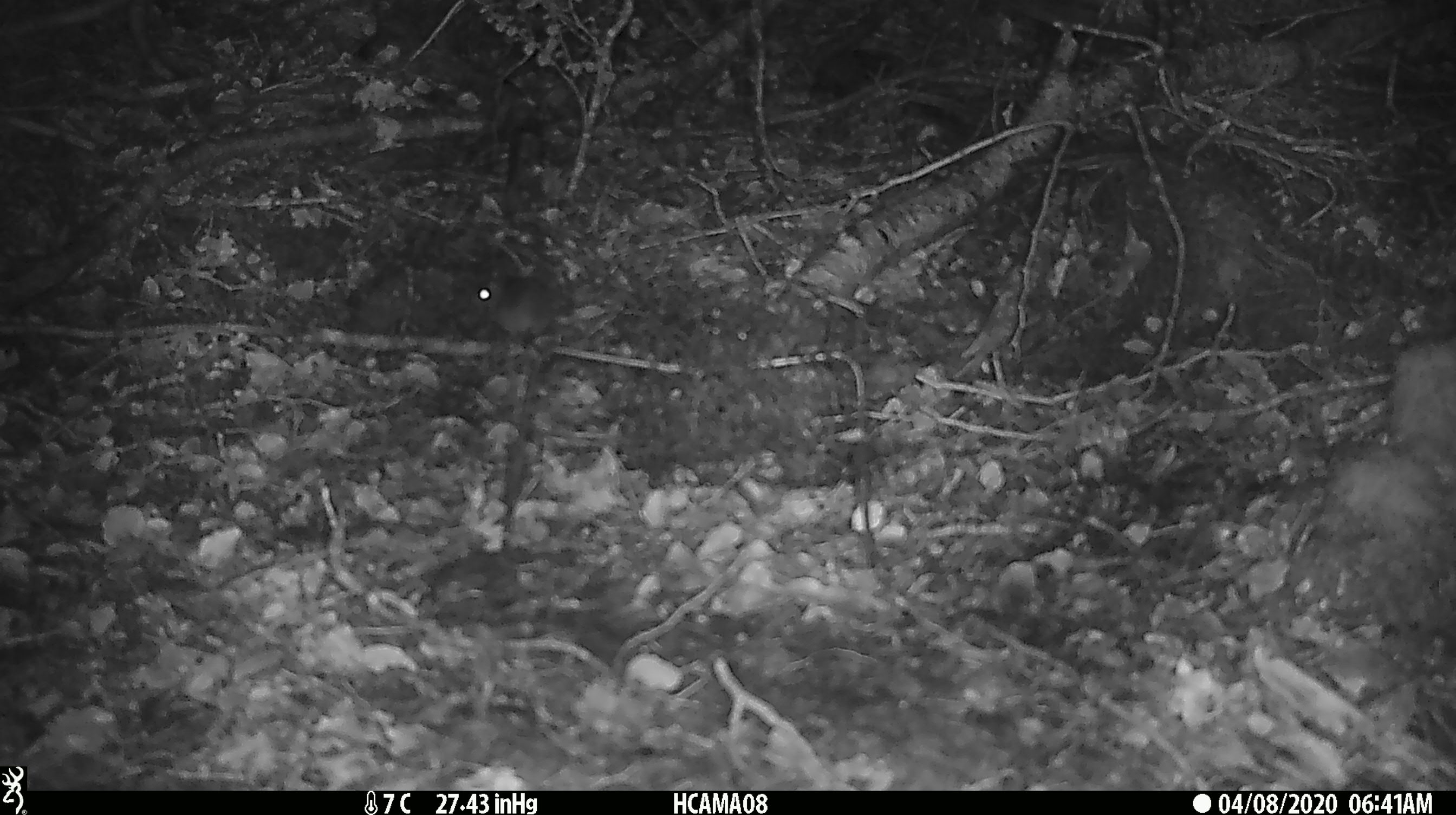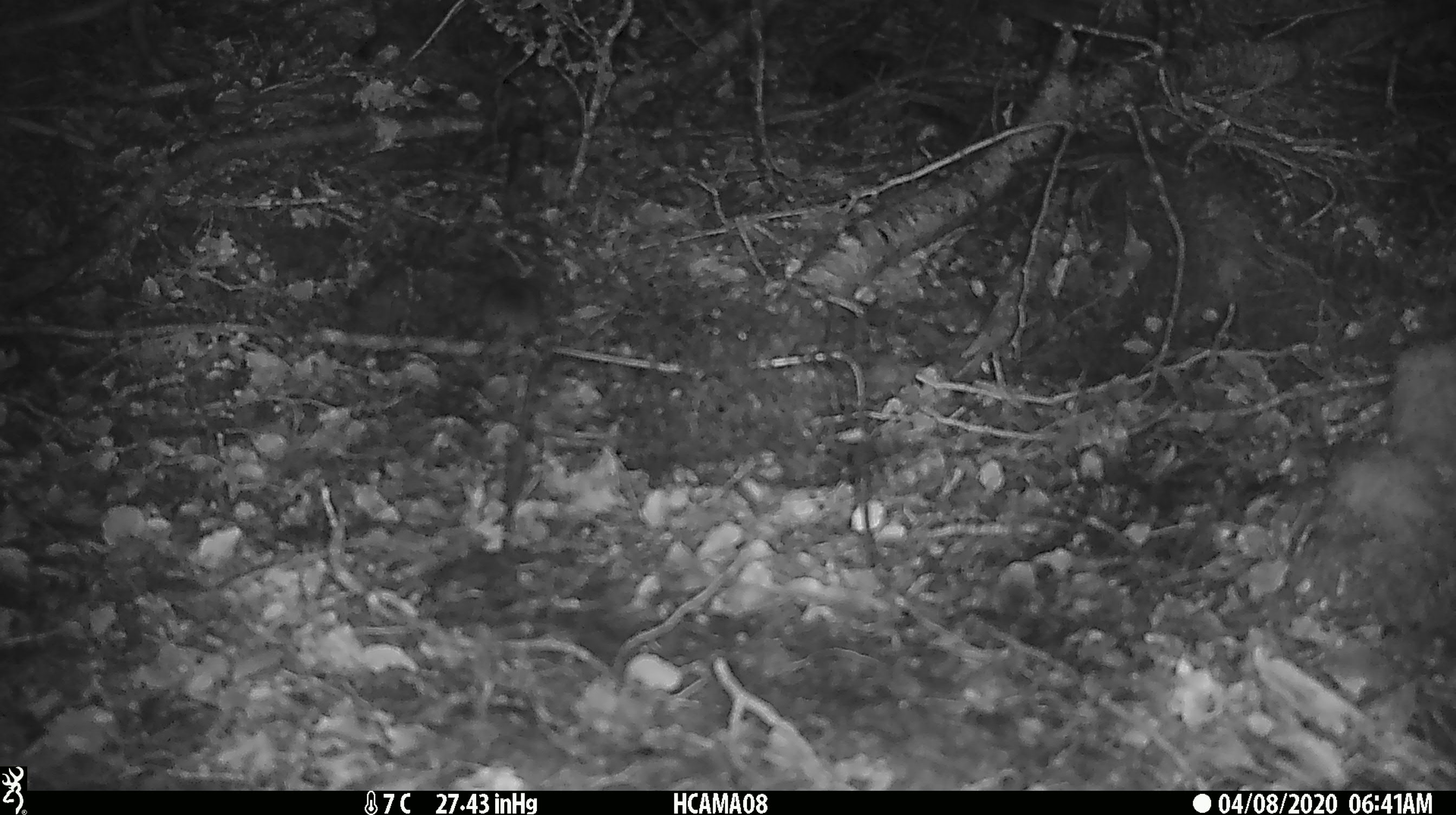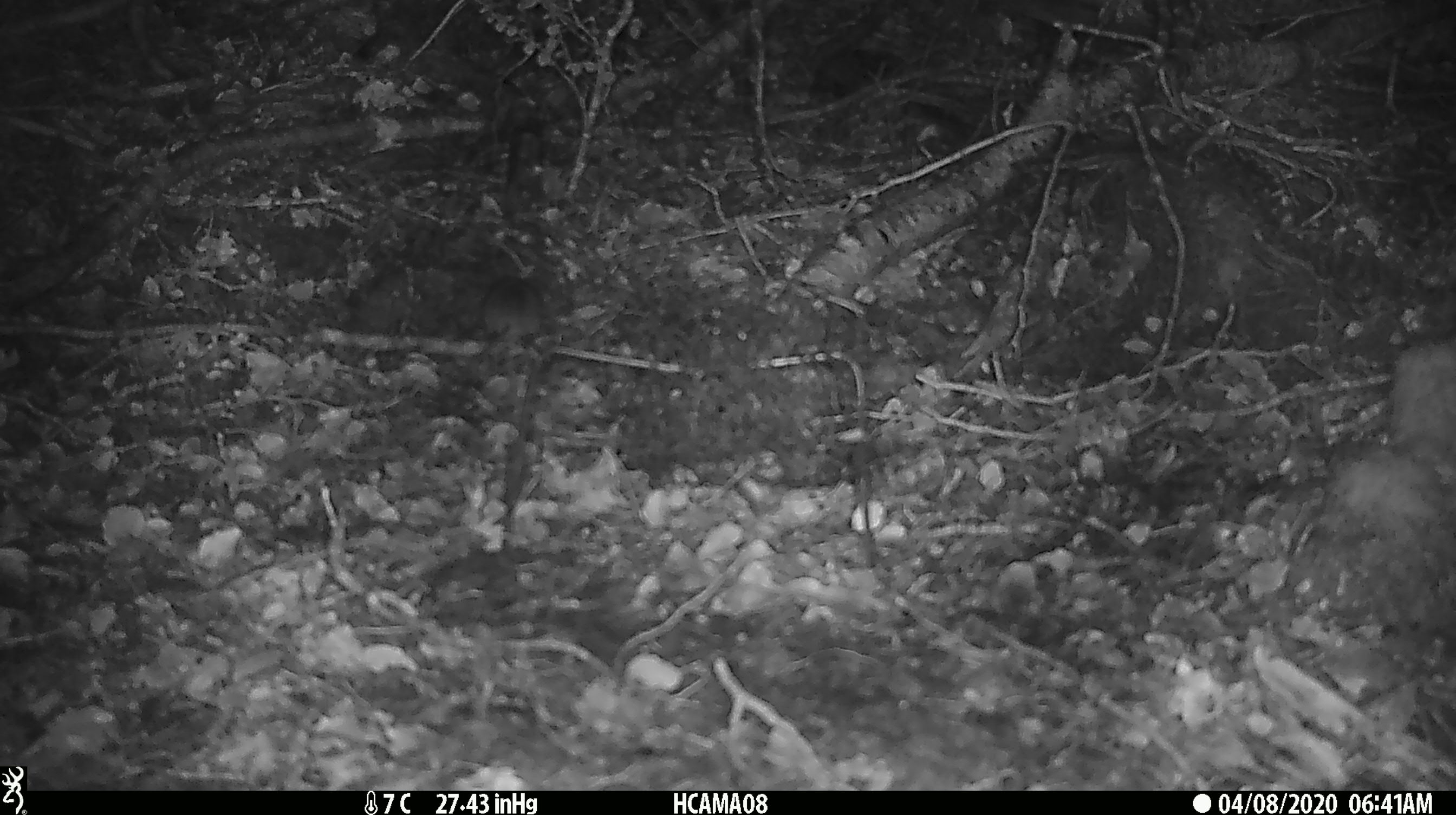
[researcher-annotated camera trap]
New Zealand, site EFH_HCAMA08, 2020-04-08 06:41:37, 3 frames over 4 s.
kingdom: Animalia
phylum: Chordata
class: Mammalia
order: Rodentia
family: Muridae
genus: Mus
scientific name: Mus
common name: mouse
Mouse (Mus).